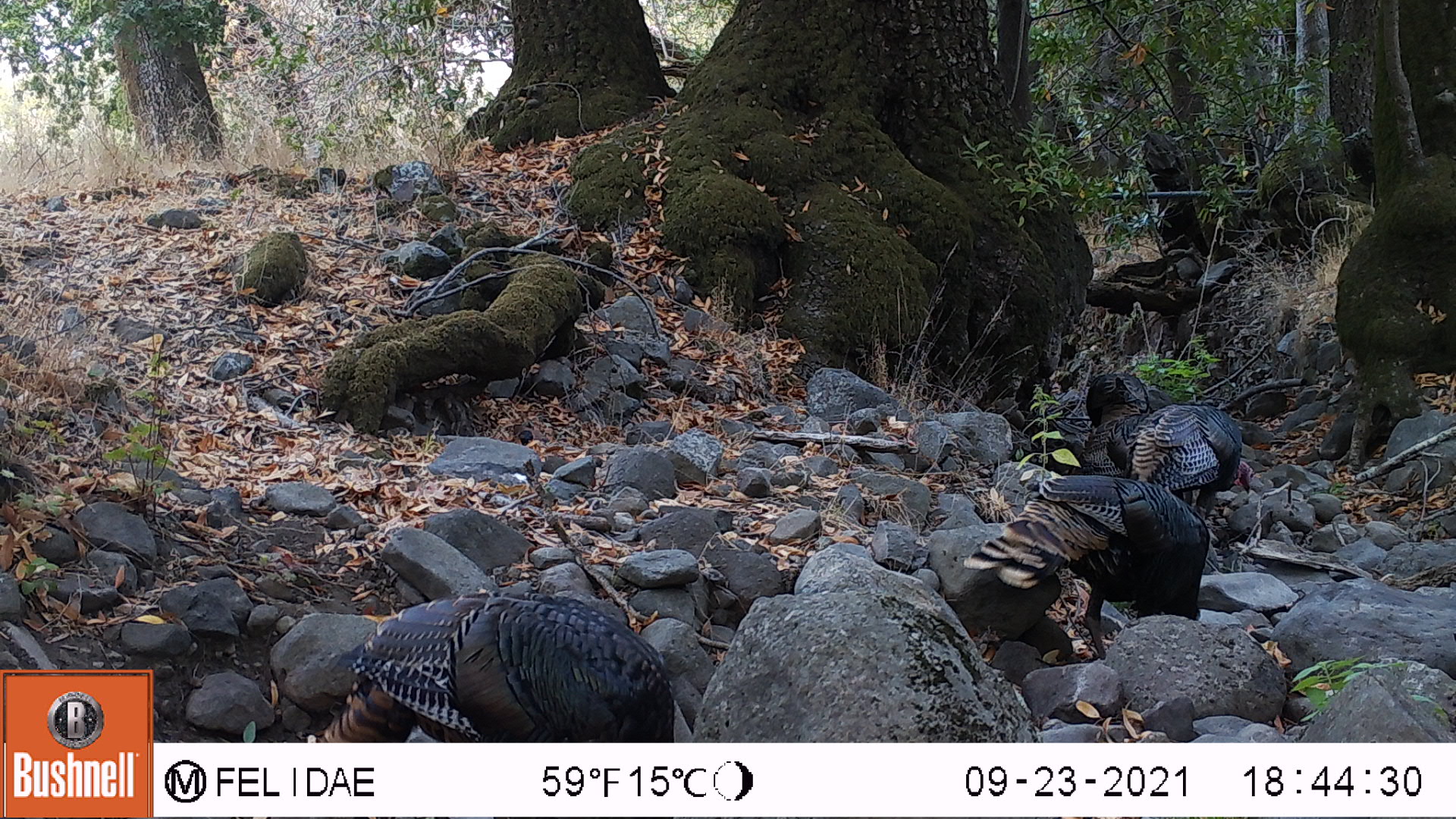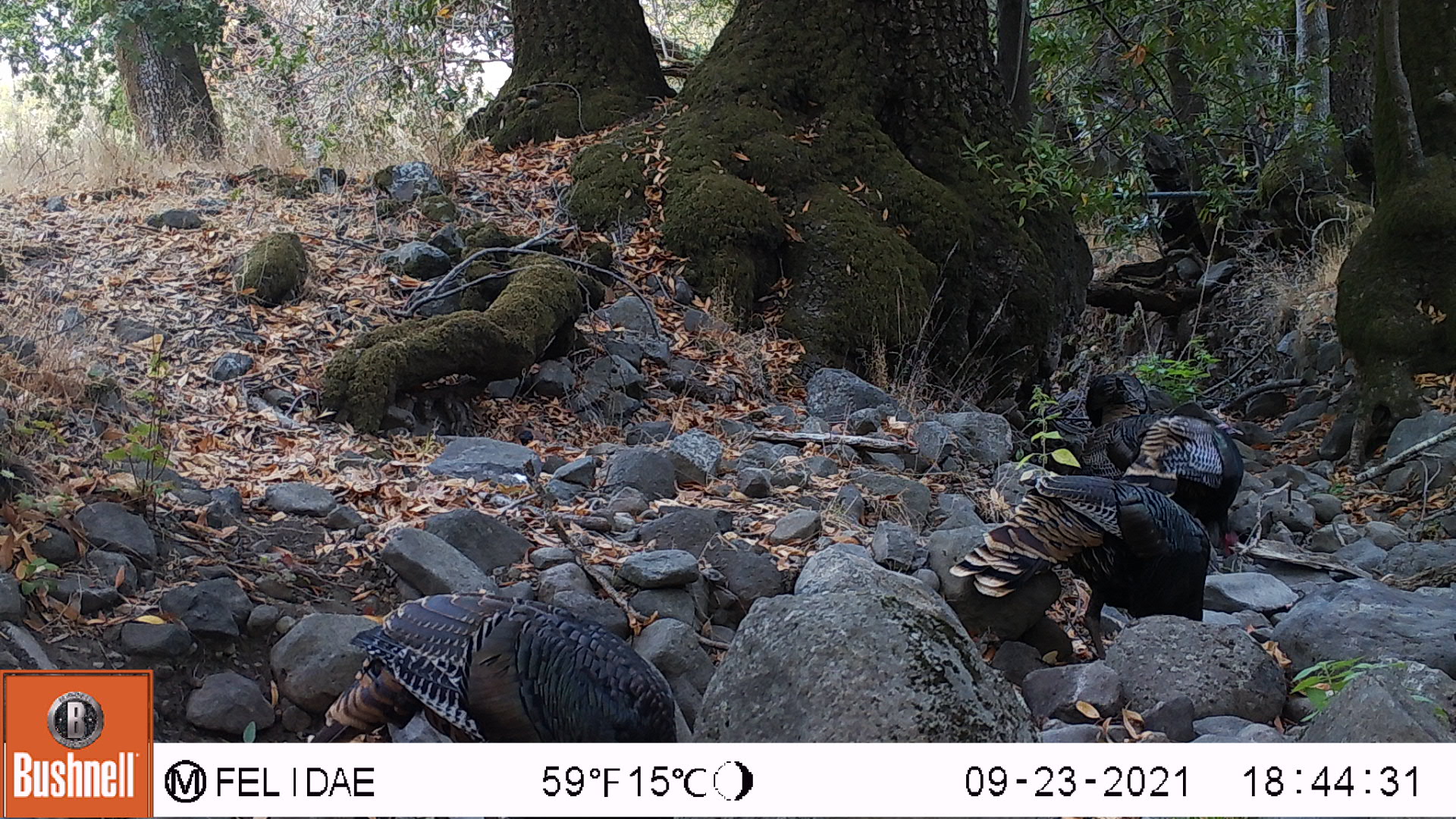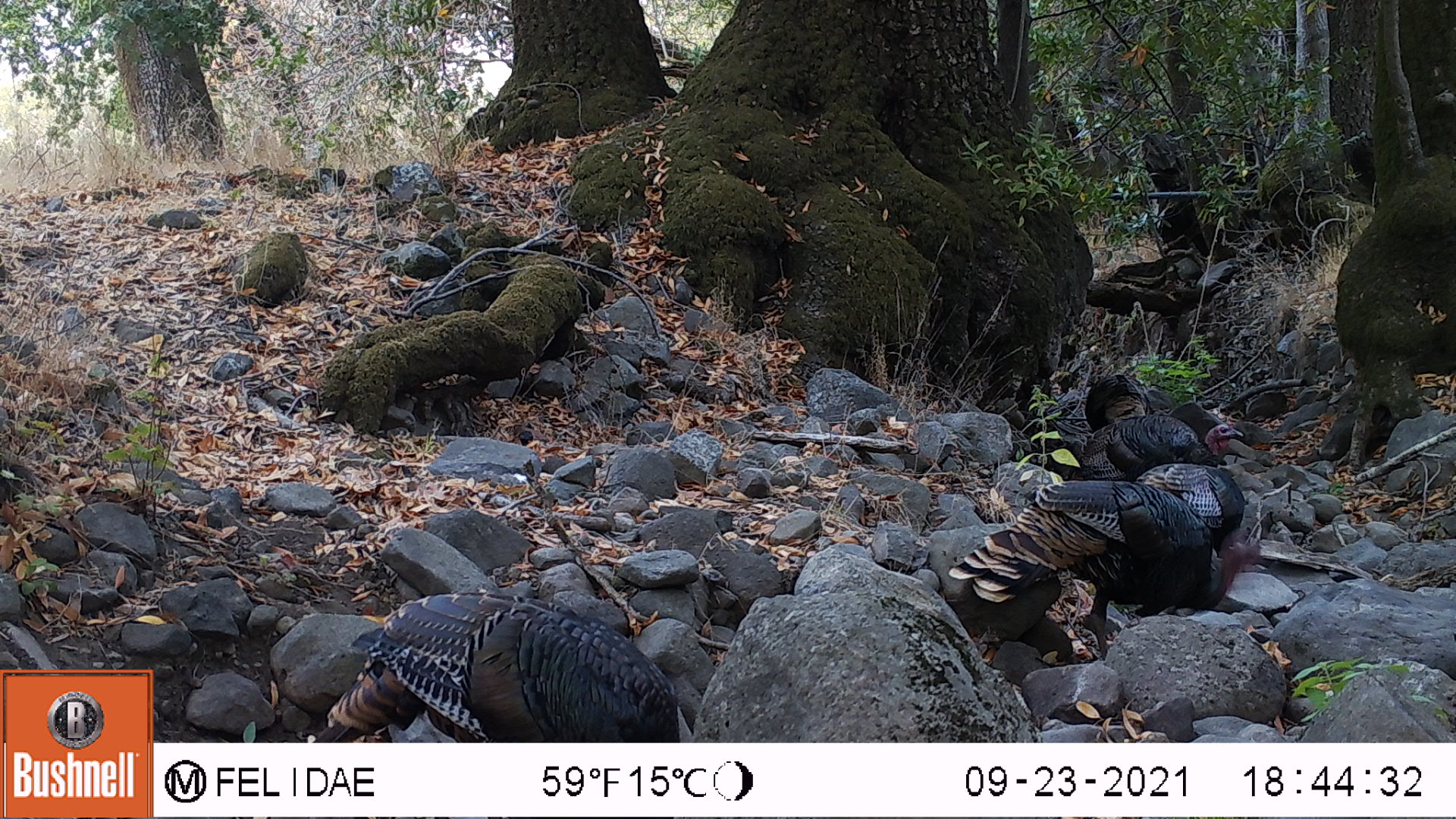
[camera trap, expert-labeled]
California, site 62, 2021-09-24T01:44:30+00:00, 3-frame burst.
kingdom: Animalia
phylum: Chordata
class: Aves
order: Galliformes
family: Phasianidae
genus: Meleagris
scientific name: Meleagris gallopavo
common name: turkey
Turkey (Meleagris gallopavo).